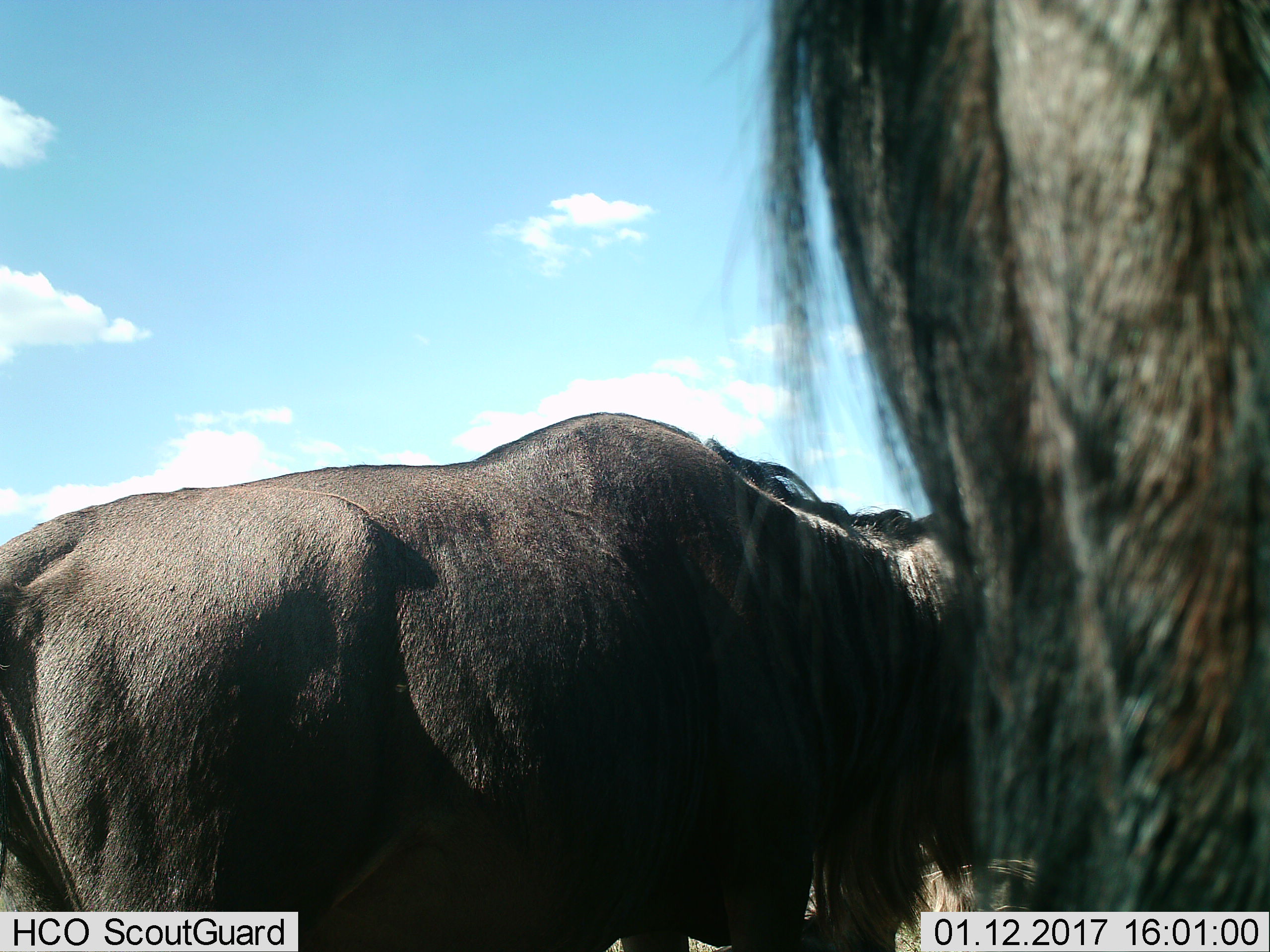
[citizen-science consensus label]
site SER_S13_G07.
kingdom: Animalia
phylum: Chordata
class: Mammalia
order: Artiodactyla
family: Bovidae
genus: Connochaetes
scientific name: Connochaetes taurinus taurinus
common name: blue wildebeest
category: wildebeestblue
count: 2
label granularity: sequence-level